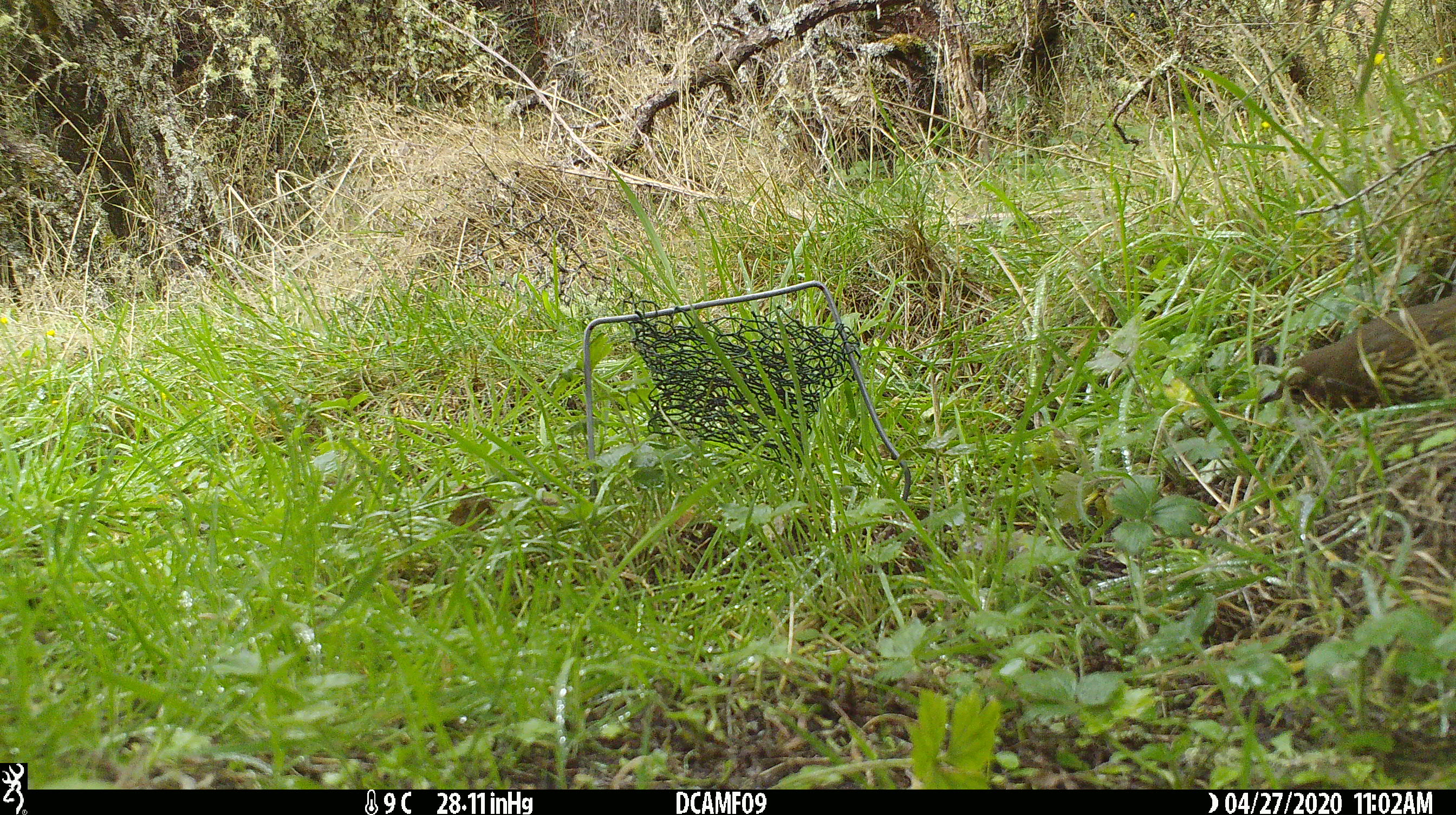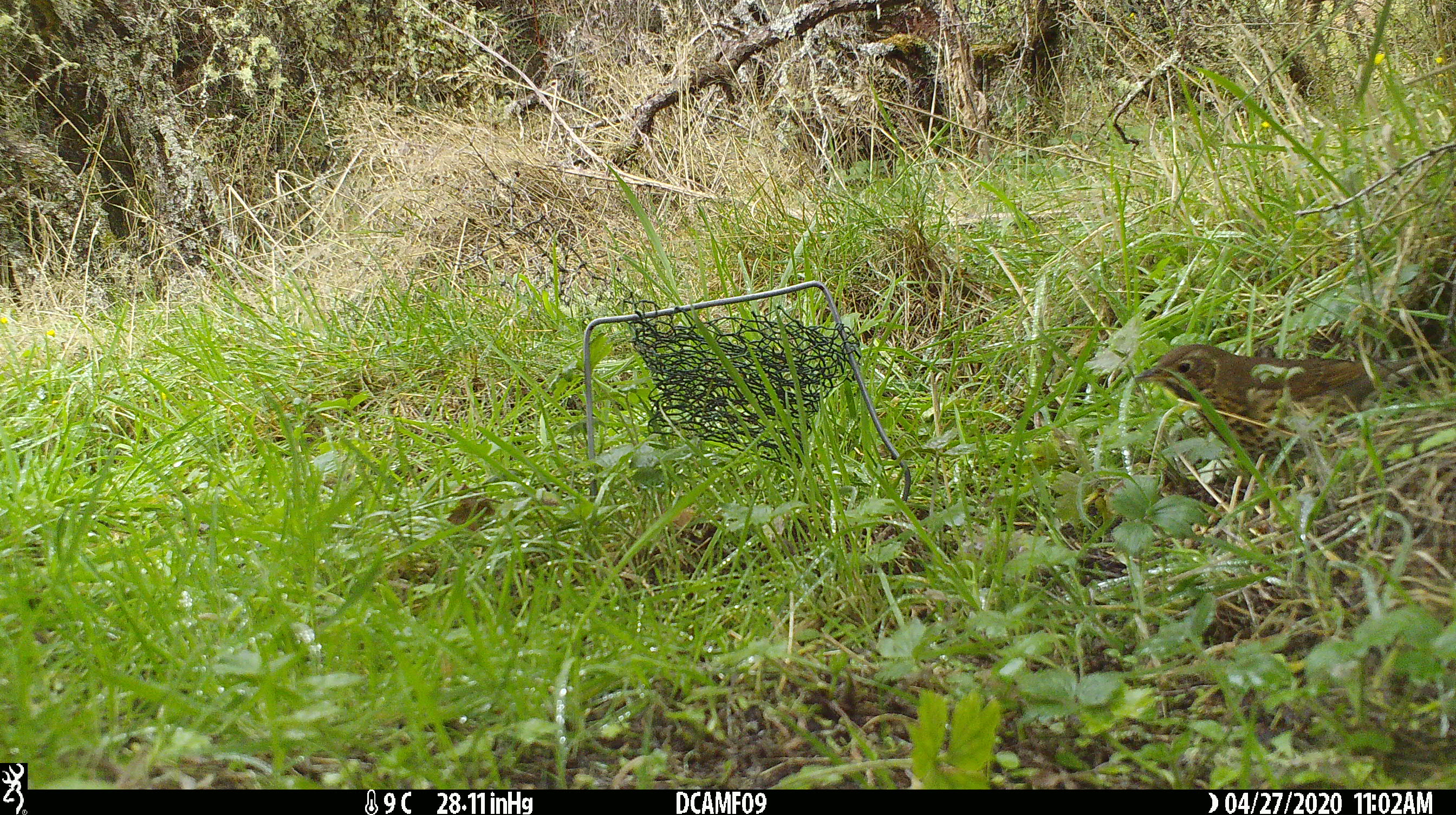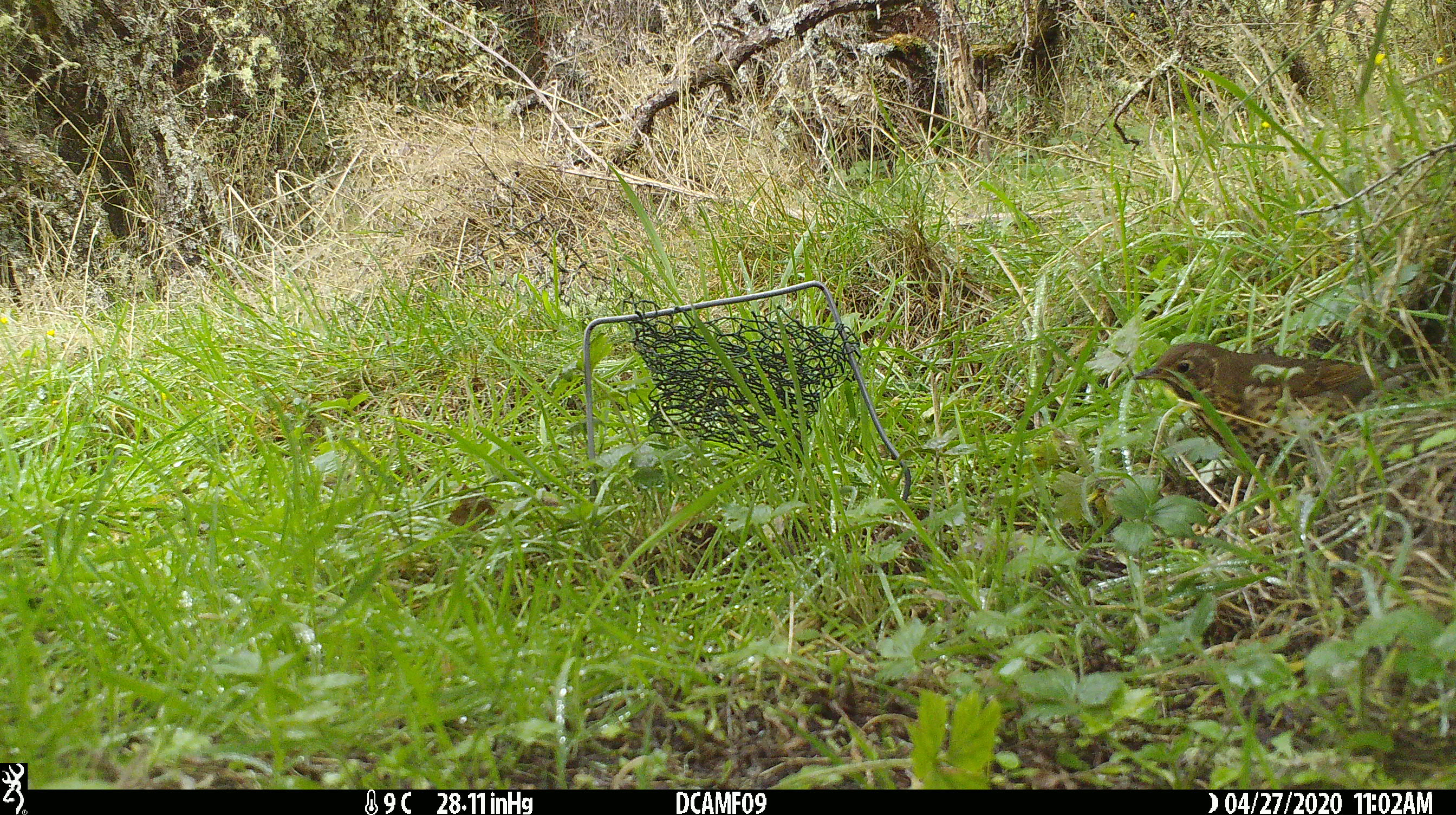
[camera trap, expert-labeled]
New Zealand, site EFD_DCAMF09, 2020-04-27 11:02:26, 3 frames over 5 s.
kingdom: Animalia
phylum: Chordata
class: Aves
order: Passeriformes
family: Turdidae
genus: Turdus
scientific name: Turdus philomelos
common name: song thrush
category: thrush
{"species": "thrush (song thrush) (Turdus philomelos)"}